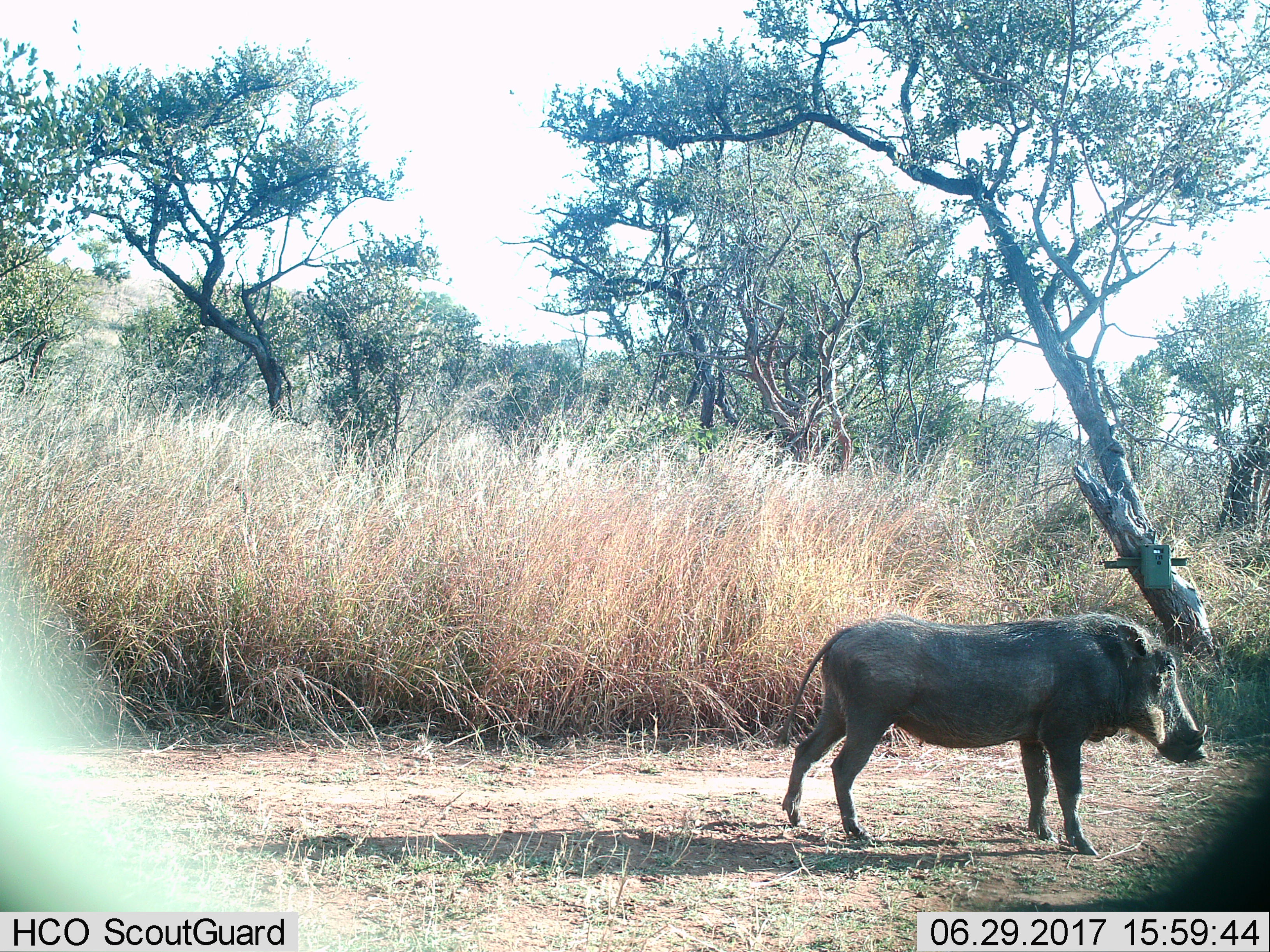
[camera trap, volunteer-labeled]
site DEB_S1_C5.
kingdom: Animalia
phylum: Chordata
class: Mammalia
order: Artiodactyla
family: Suidae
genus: Phacochoerus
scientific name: Phacochoerus africanus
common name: warthog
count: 1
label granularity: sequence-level